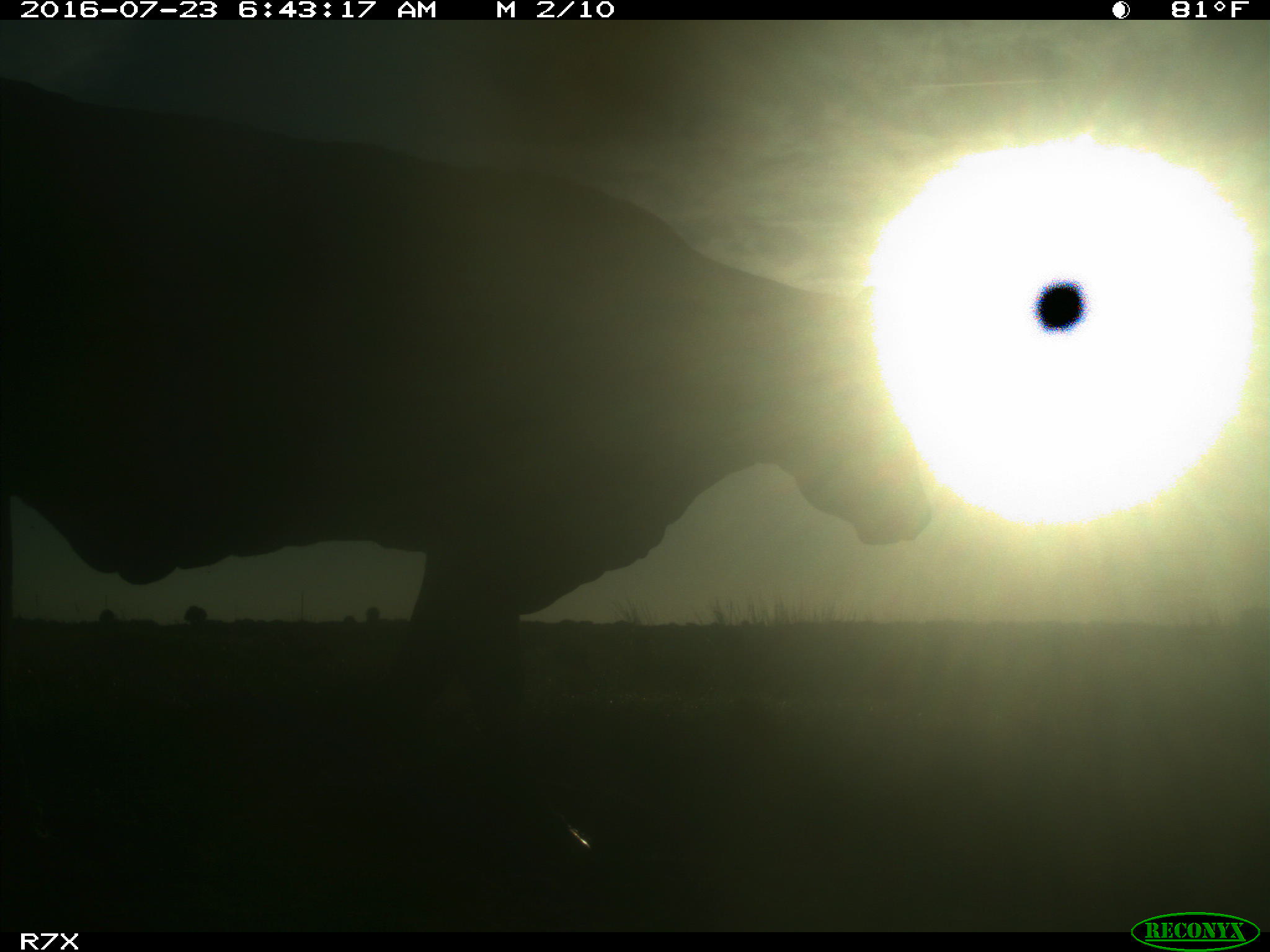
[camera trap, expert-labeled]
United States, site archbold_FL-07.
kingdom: Animalia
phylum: Chordata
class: Mammalia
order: Artiodactyla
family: Bovidae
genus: Bos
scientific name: Bos taurus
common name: domestic cow